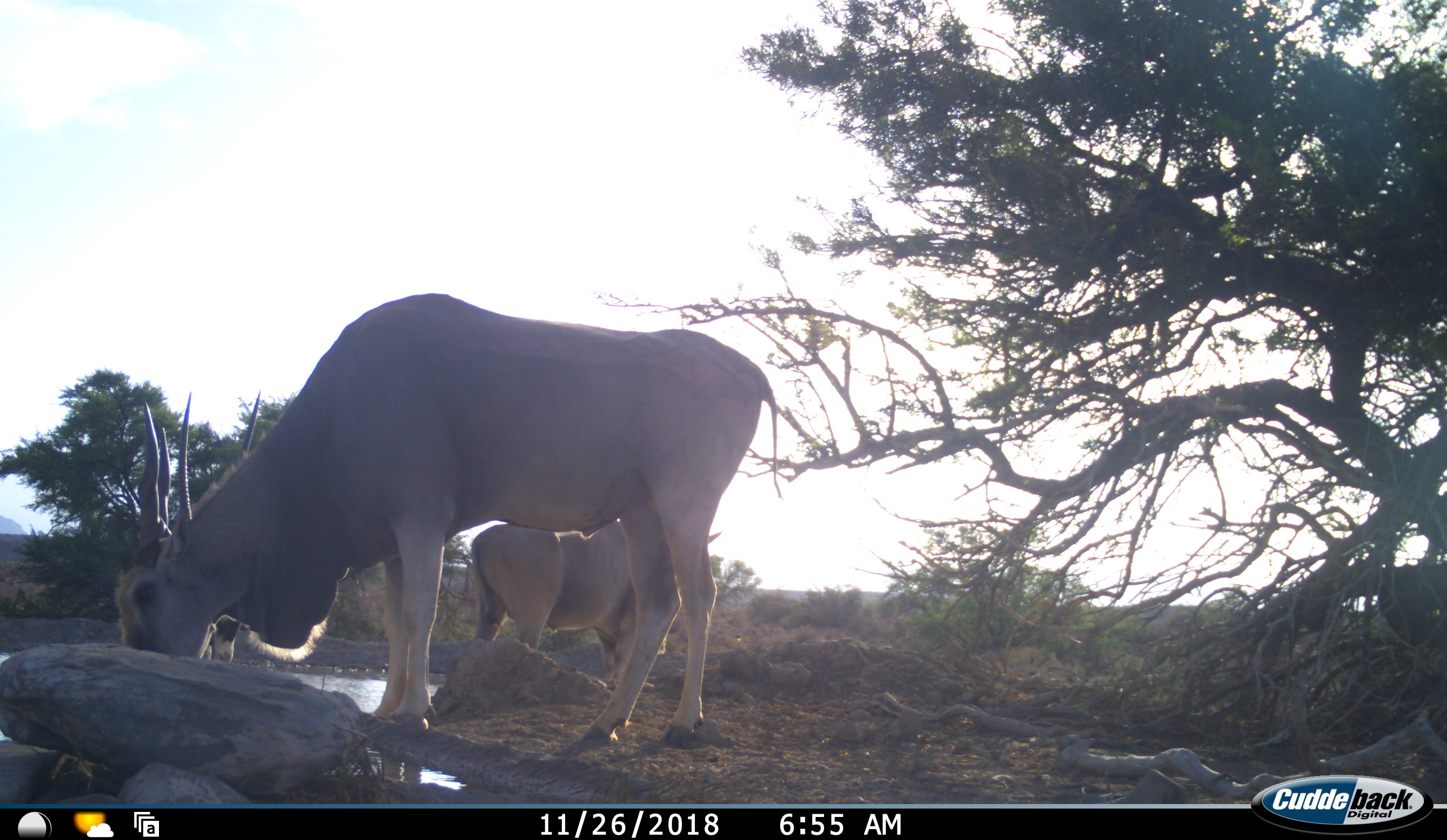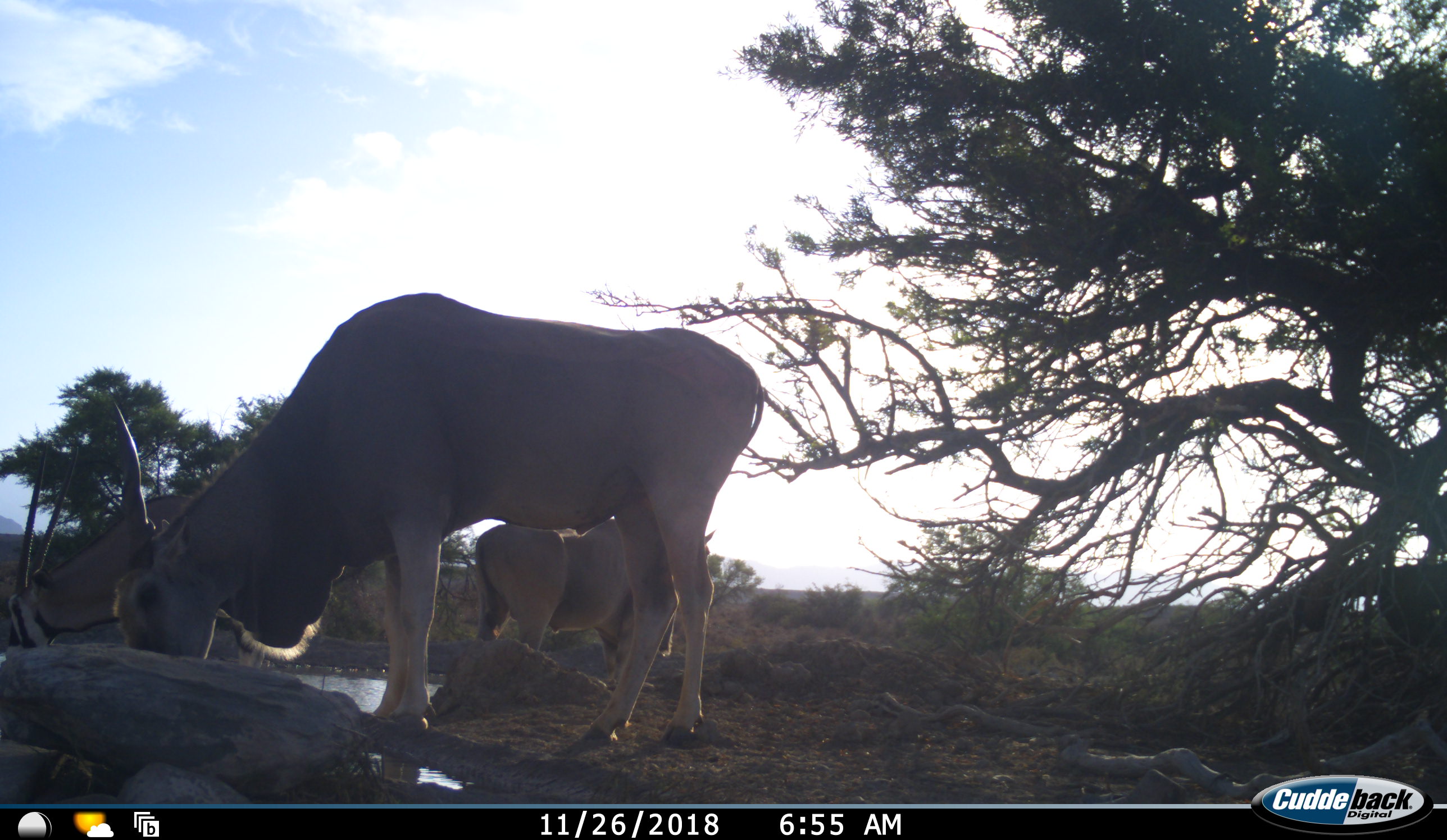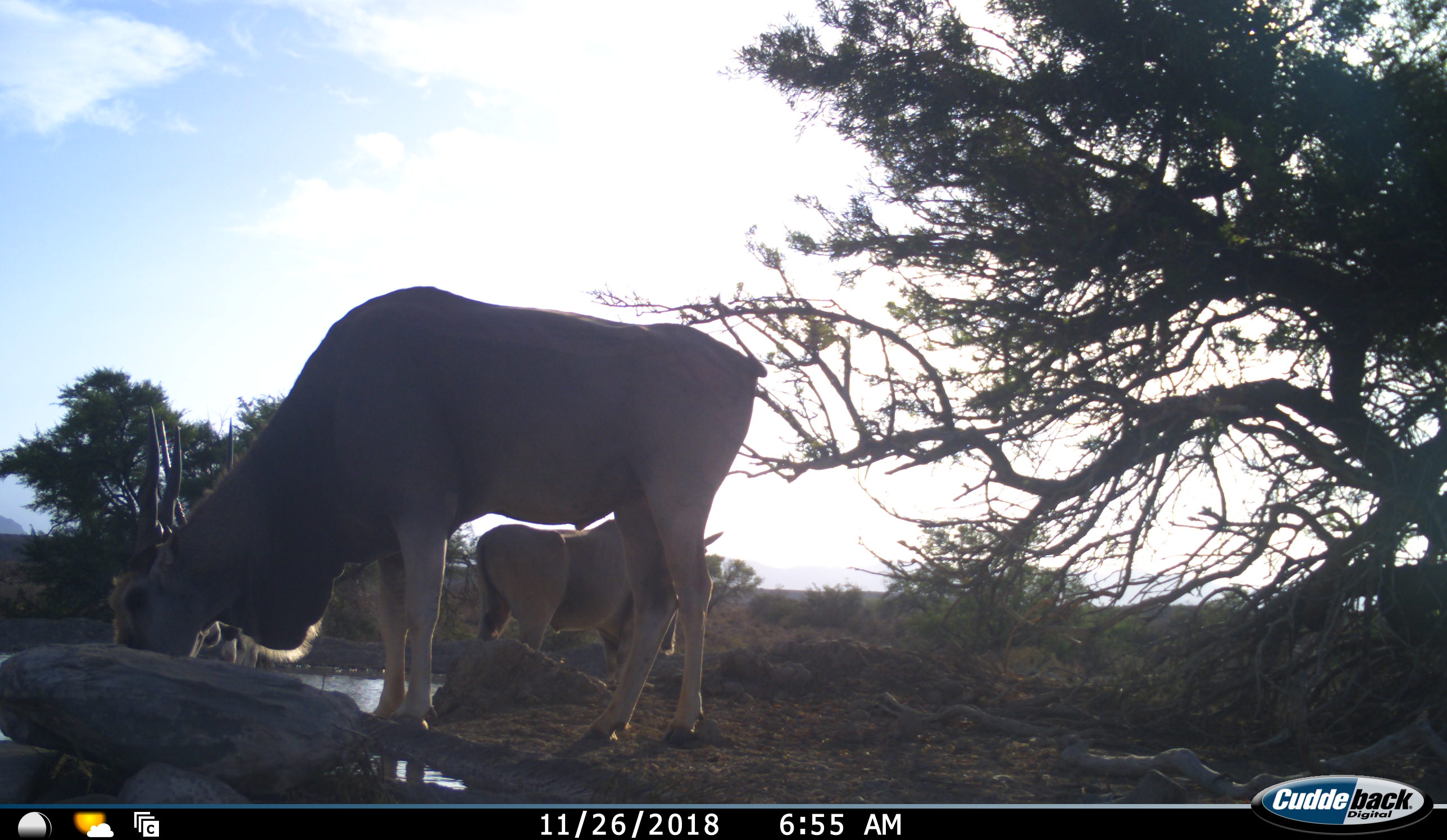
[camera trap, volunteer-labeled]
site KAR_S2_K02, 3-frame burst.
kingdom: Animalia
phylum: Chordata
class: Mammalia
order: Artiodactyla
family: Bovidae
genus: Tragelaphus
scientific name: Tragelaphus oryx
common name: eland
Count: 2.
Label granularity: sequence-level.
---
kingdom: Animalia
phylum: Chordata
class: Mammalia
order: Artiodactyla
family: Bovidae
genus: Oryx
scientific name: Oryx gazella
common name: gemsbok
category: oryx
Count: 1.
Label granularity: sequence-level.